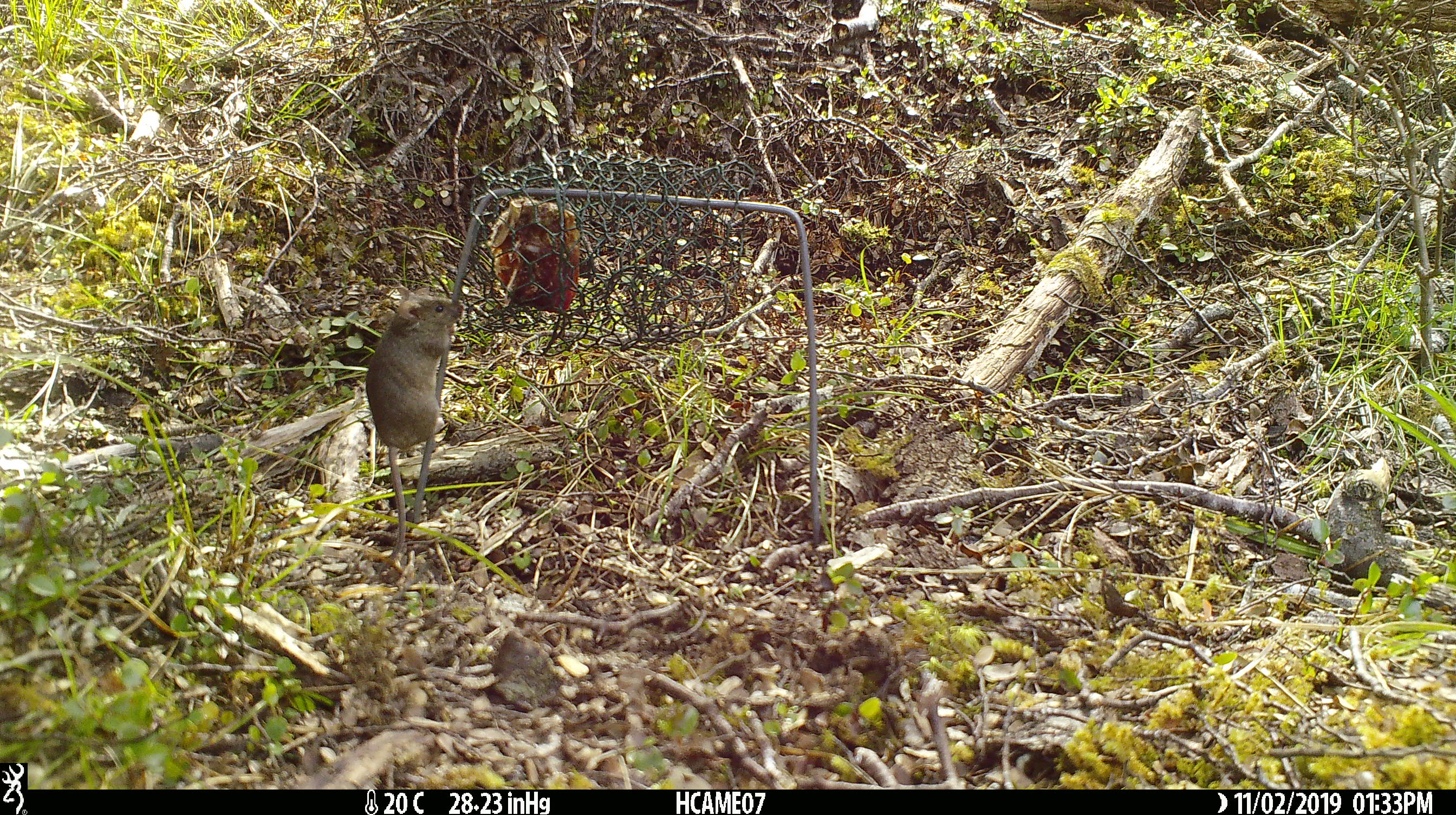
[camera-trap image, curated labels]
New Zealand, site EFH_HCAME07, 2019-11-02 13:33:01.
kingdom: Animalia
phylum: Chordata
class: Mammalia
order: Rodentia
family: Muridae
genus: Mus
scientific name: Mus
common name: mouse